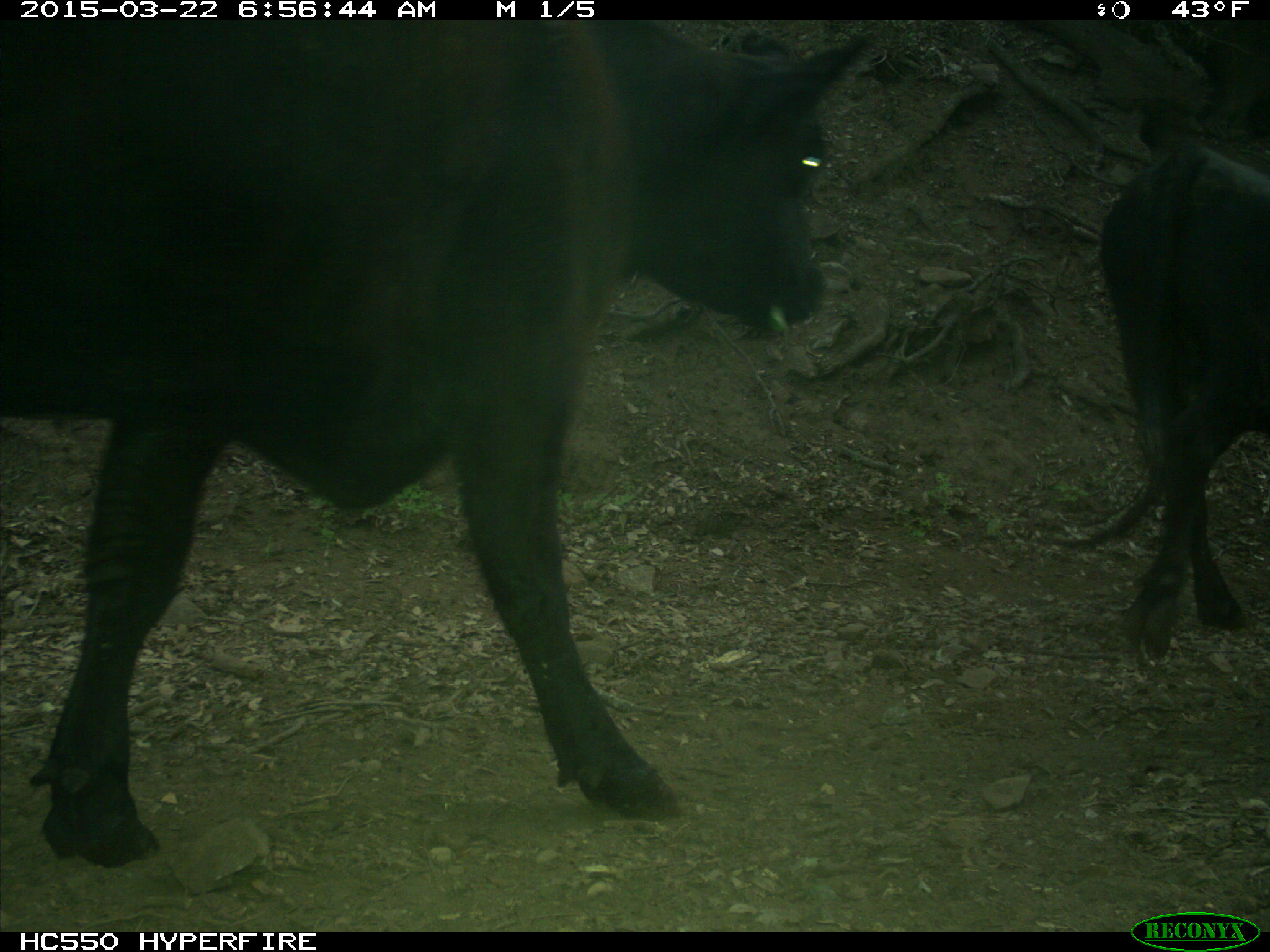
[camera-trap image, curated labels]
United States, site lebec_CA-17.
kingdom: Animalia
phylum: Chordata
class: Mammalia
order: Artiodactyla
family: Bovidae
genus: Bos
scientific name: Bos taurus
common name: domestic cow